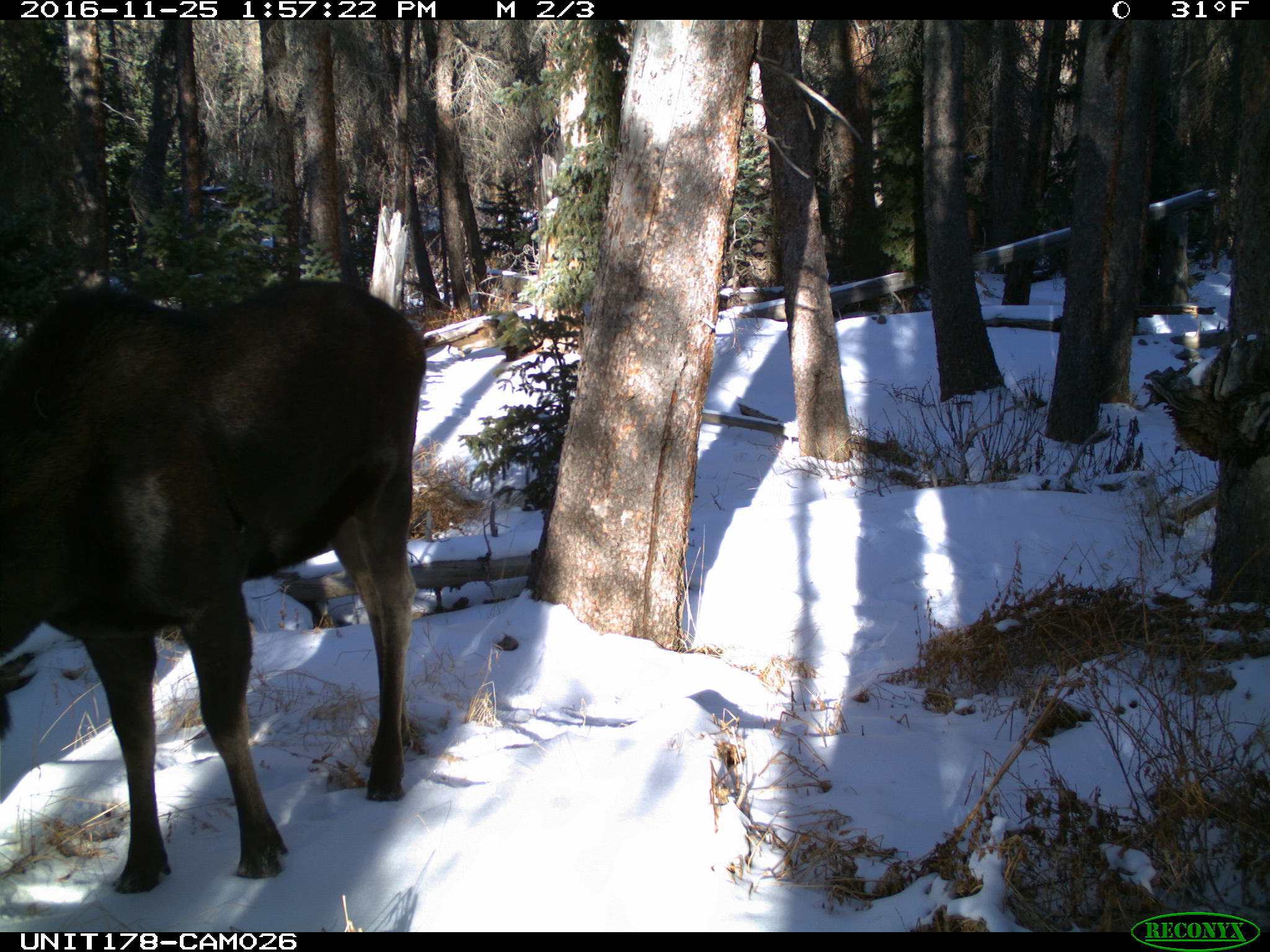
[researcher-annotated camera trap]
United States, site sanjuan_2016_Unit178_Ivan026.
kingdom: Animalia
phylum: Chordata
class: Mammalia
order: Artiodactyla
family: Cervidae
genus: Alces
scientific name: Alces alces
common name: moose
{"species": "Alces alces (moose)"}